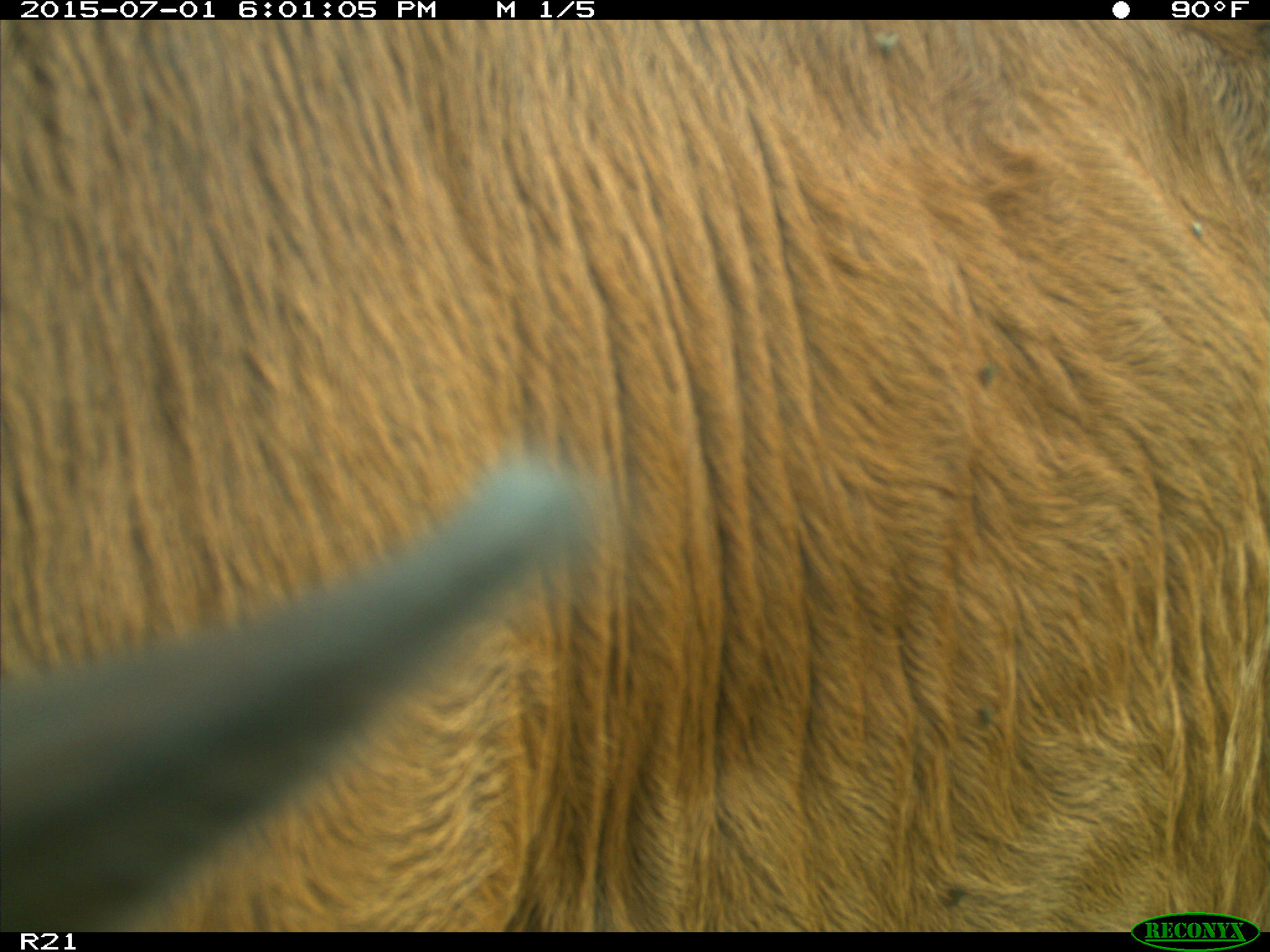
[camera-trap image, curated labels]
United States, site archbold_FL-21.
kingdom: Animalia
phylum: Chordata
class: Mammalia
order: Artiodactyla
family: Bovidae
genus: Bos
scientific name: Bos taurus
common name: domestic cow